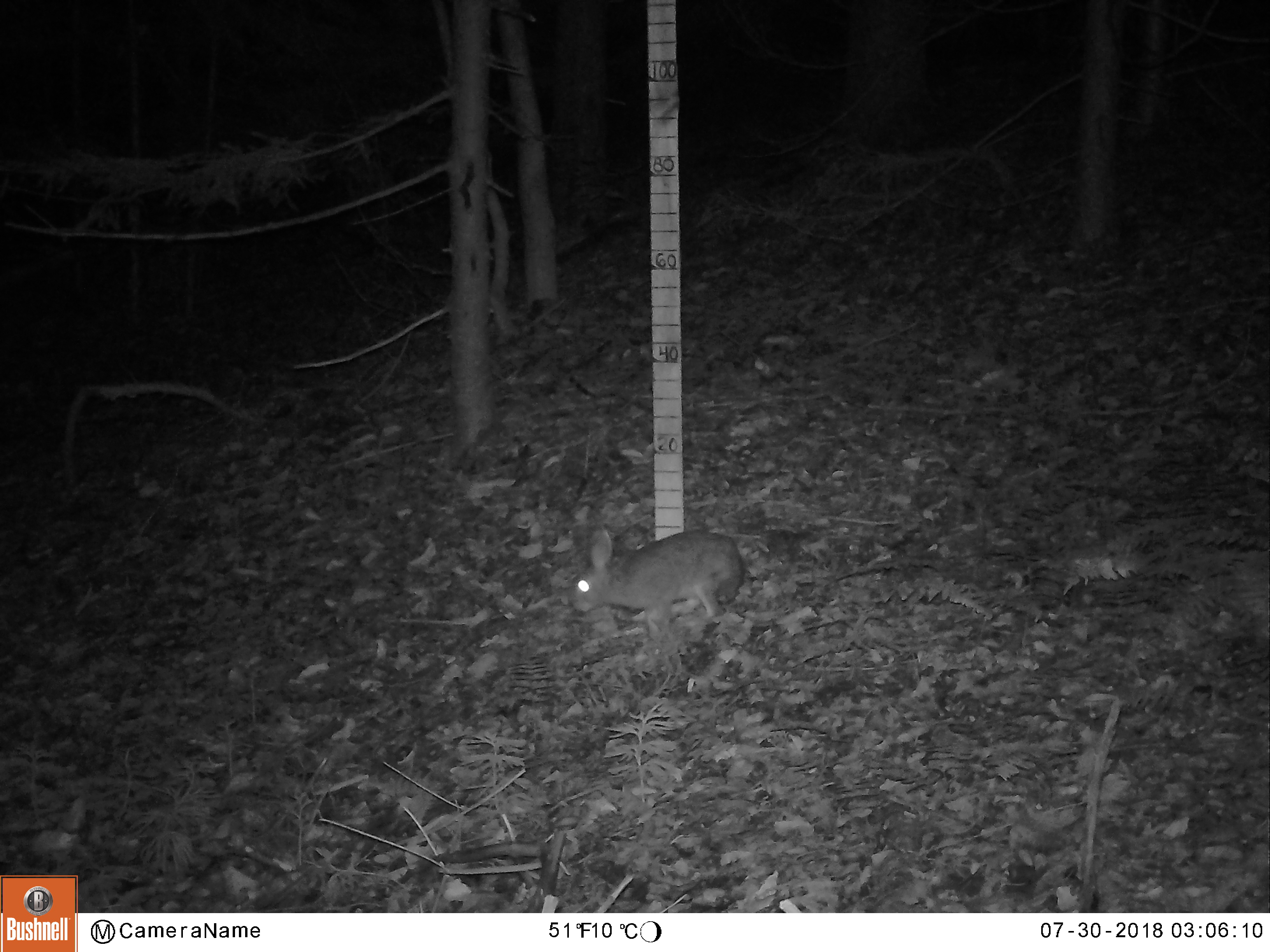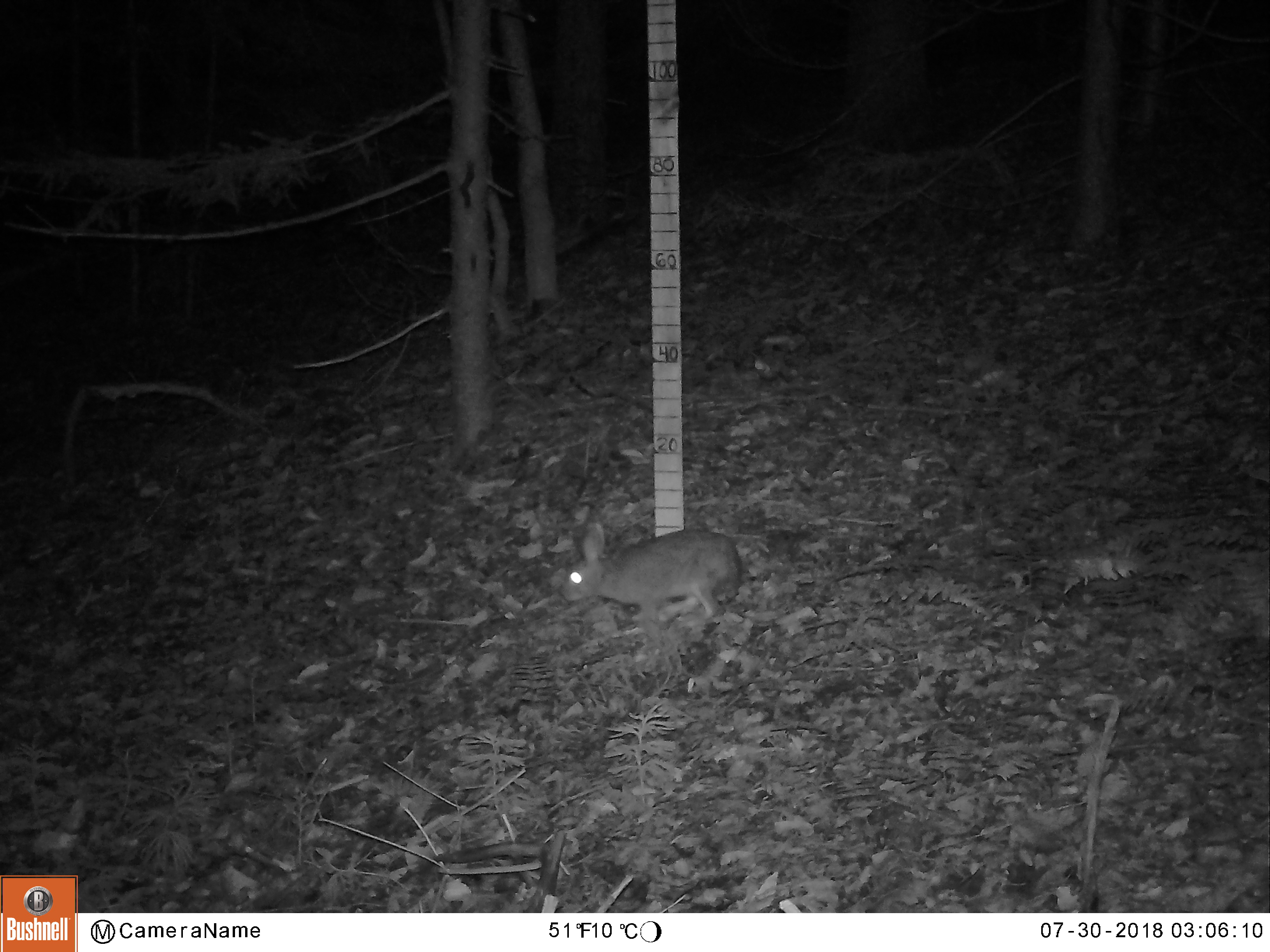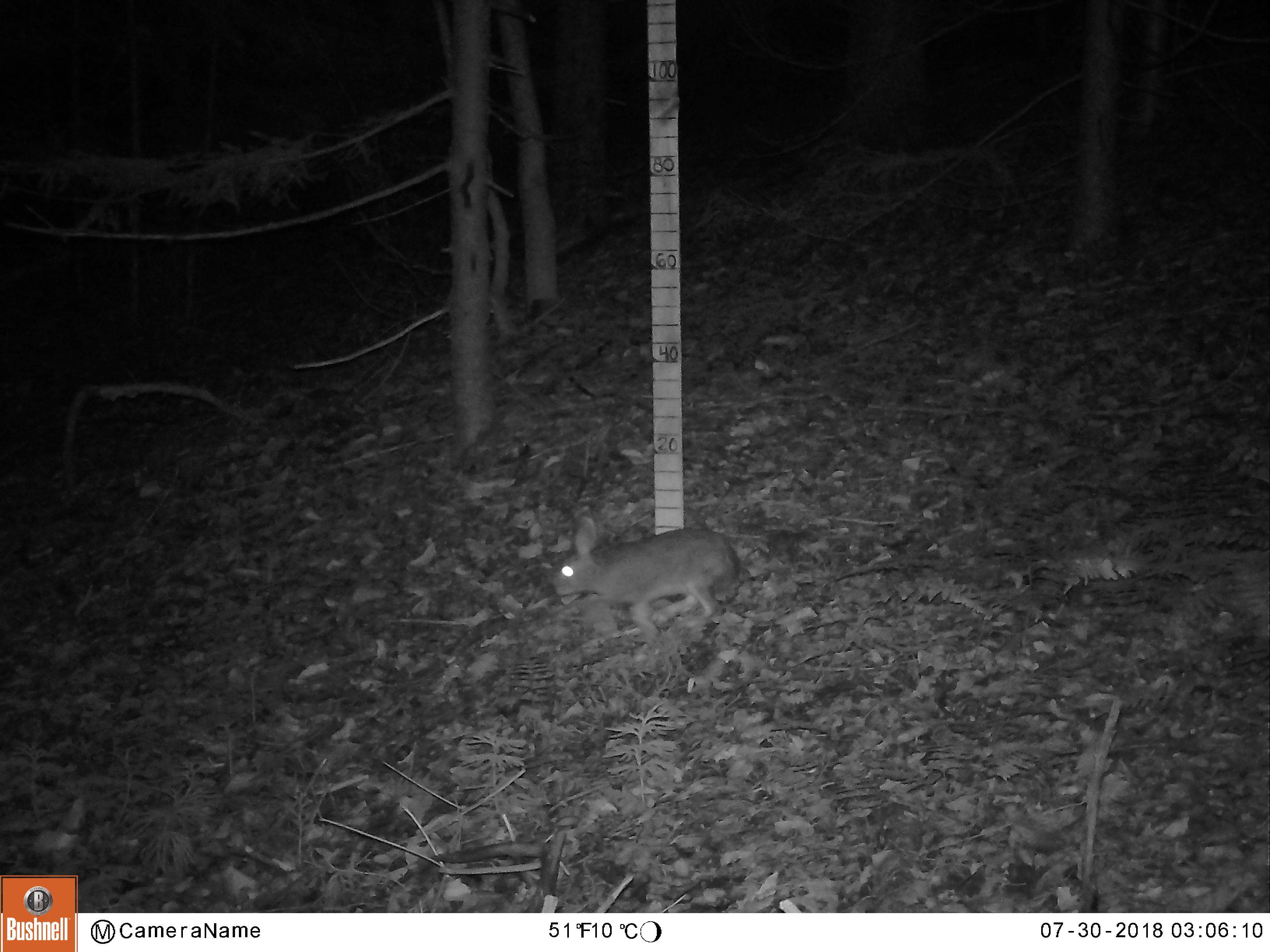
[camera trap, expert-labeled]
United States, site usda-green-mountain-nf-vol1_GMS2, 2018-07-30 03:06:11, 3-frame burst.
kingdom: Animalia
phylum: Chordata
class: Mammalia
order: Lagomorpha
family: Leporidae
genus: Lepus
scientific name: Lepus americanus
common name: snowshoe hare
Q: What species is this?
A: Snowshoe hare (Lepus americanus).